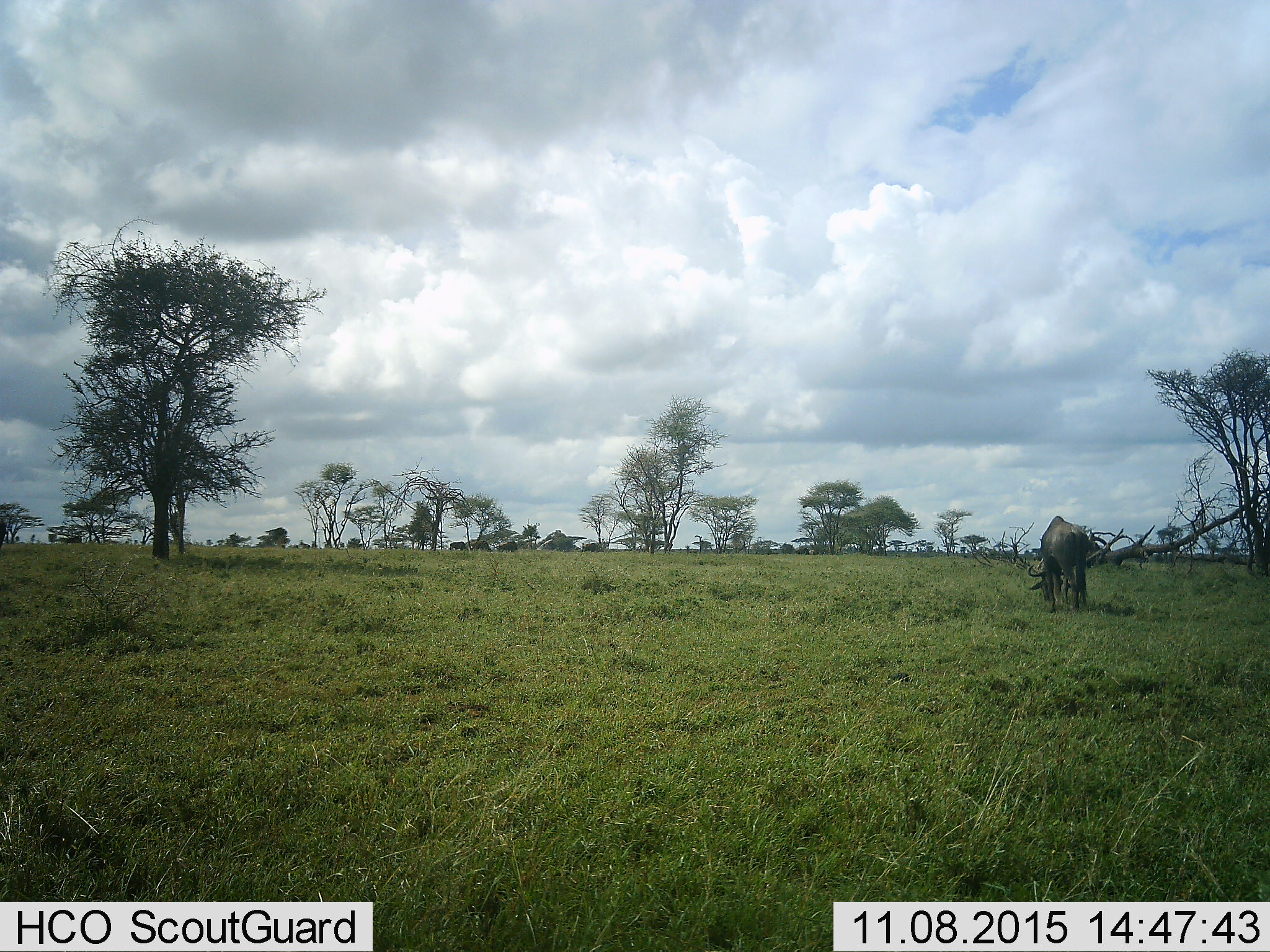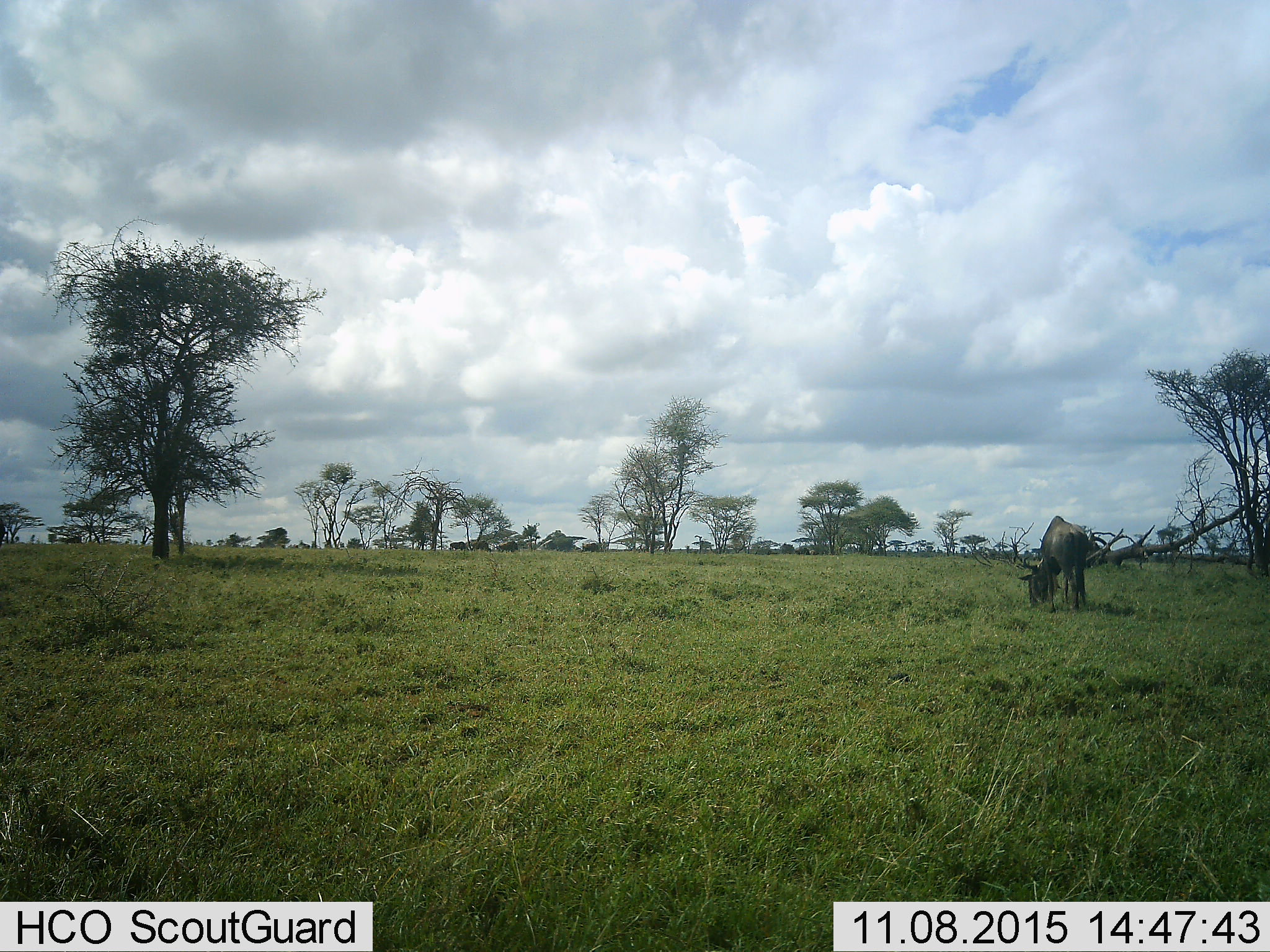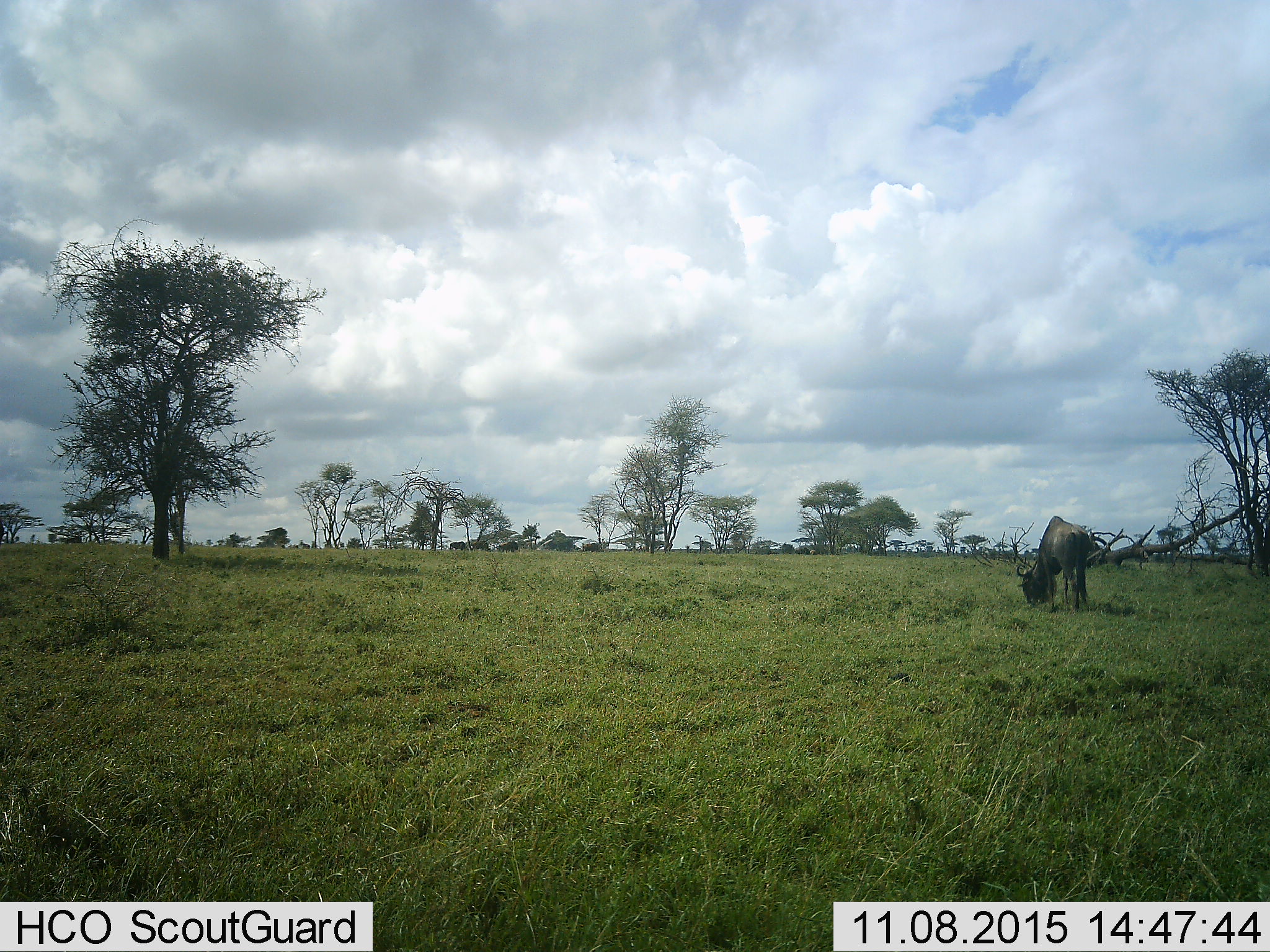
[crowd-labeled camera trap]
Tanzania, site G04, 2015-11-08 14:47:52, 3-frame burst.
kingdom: Animalia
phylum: Chordata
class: Mammalia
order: Artiodactyla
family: Bovidae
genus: Connochaetes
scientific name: Connochaetes taurinus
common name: blue wildebeest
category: wildebeest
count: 1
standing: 15%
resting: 0%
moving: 8%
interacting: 0%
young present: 0%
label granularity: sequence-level